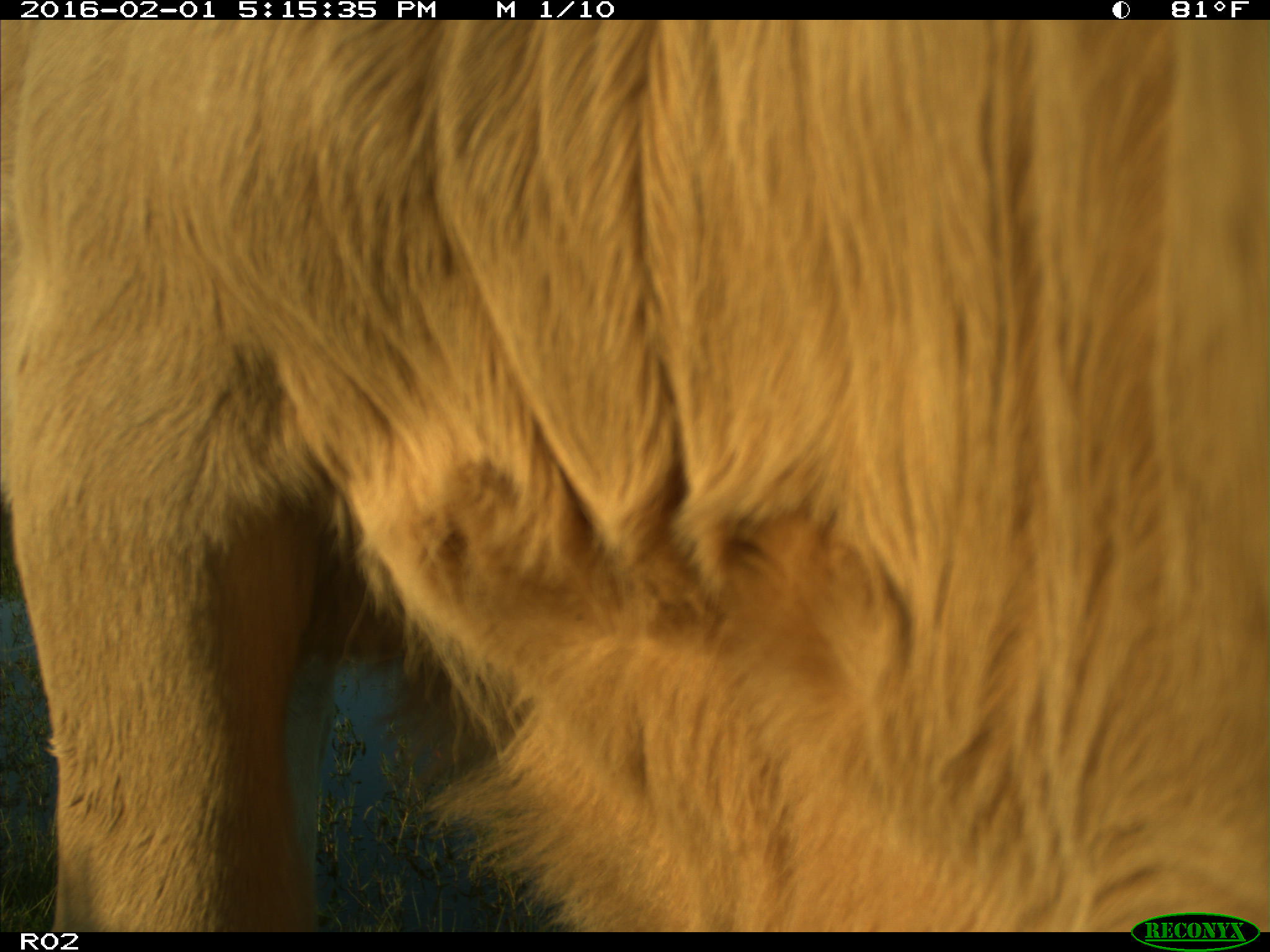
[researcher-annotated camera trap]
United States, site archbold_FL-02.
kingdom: Animalia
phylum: Chordata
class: Mammalia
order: Artiodactyla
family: Bovidae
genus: Bos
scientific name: Bos taurus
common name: domestic cow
Bos taurus (domestic cow).